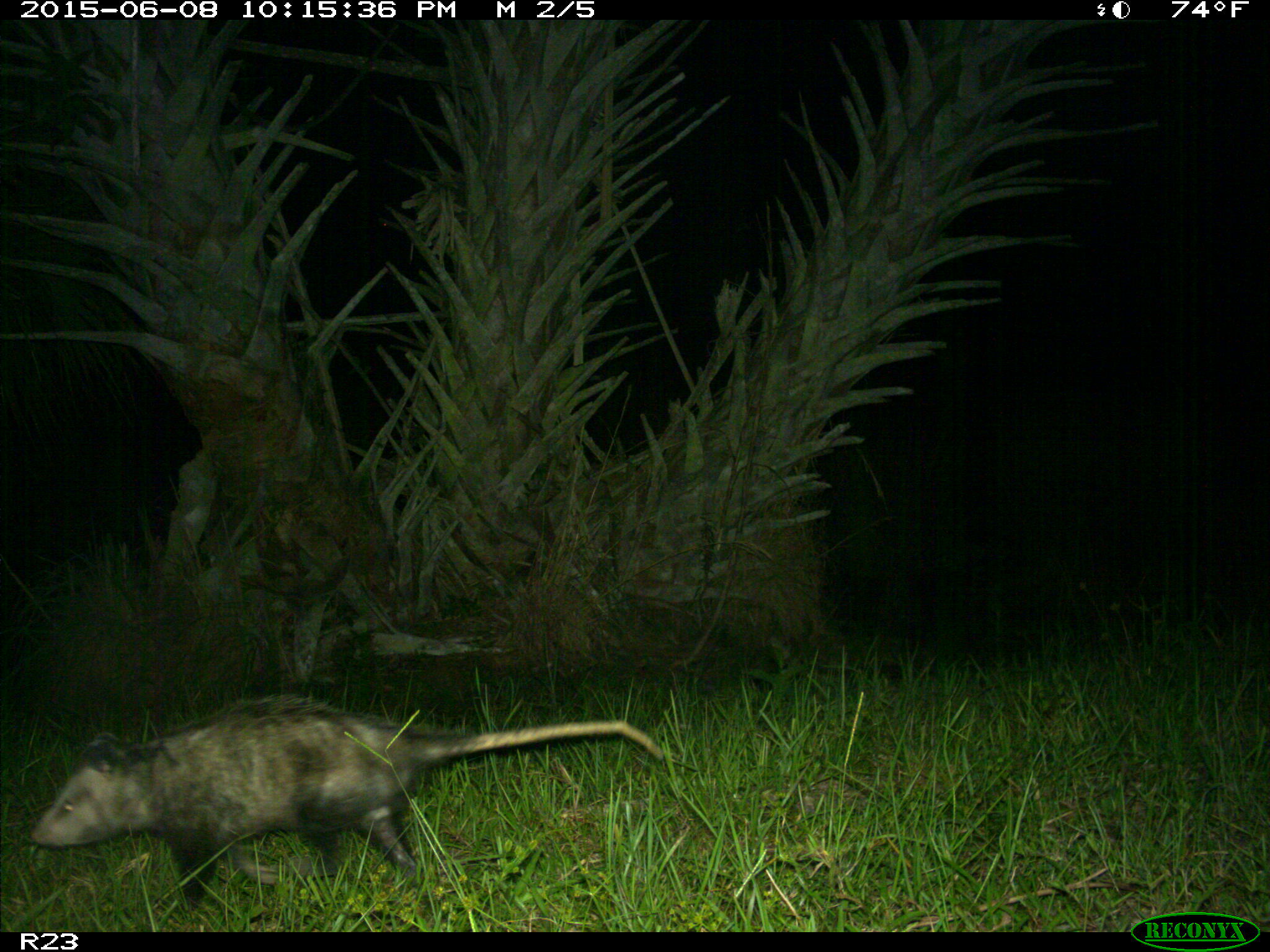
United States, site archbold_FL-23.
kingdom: Animalia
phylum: Chordata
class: Mammalia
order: Artiodactyla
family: Bovidae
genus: Bos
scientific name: Bos taurus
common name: domestic cow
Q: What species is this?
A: Bos taurus (domestic cow).